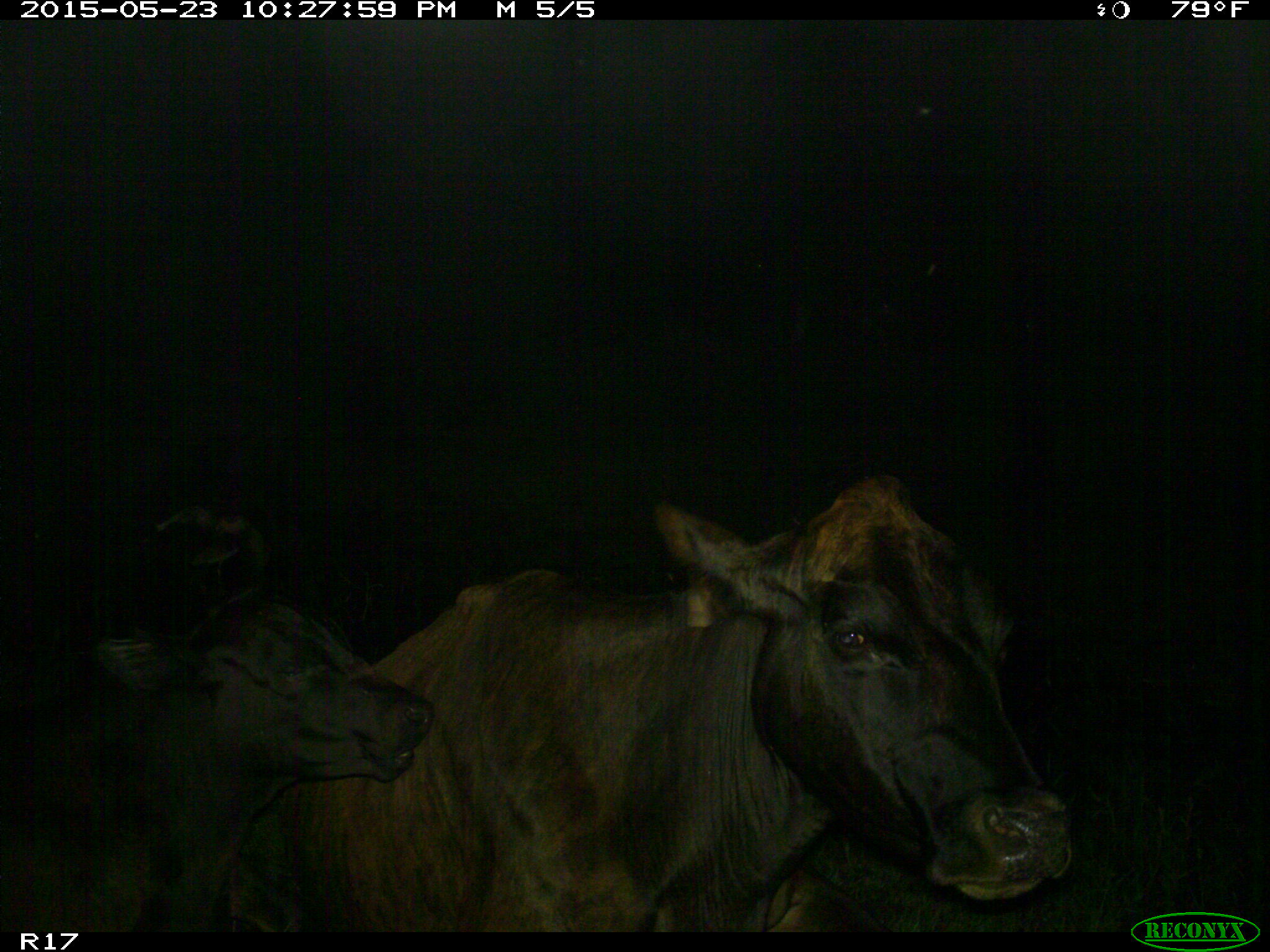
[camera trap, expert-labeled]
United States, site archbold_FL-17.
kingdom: Animalia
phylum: Chordata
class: Mammalia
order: Artiodactyla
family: Bovidae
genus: Bos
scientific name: Bos taurus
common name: domestic cow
Bos taurus (domestic cow).